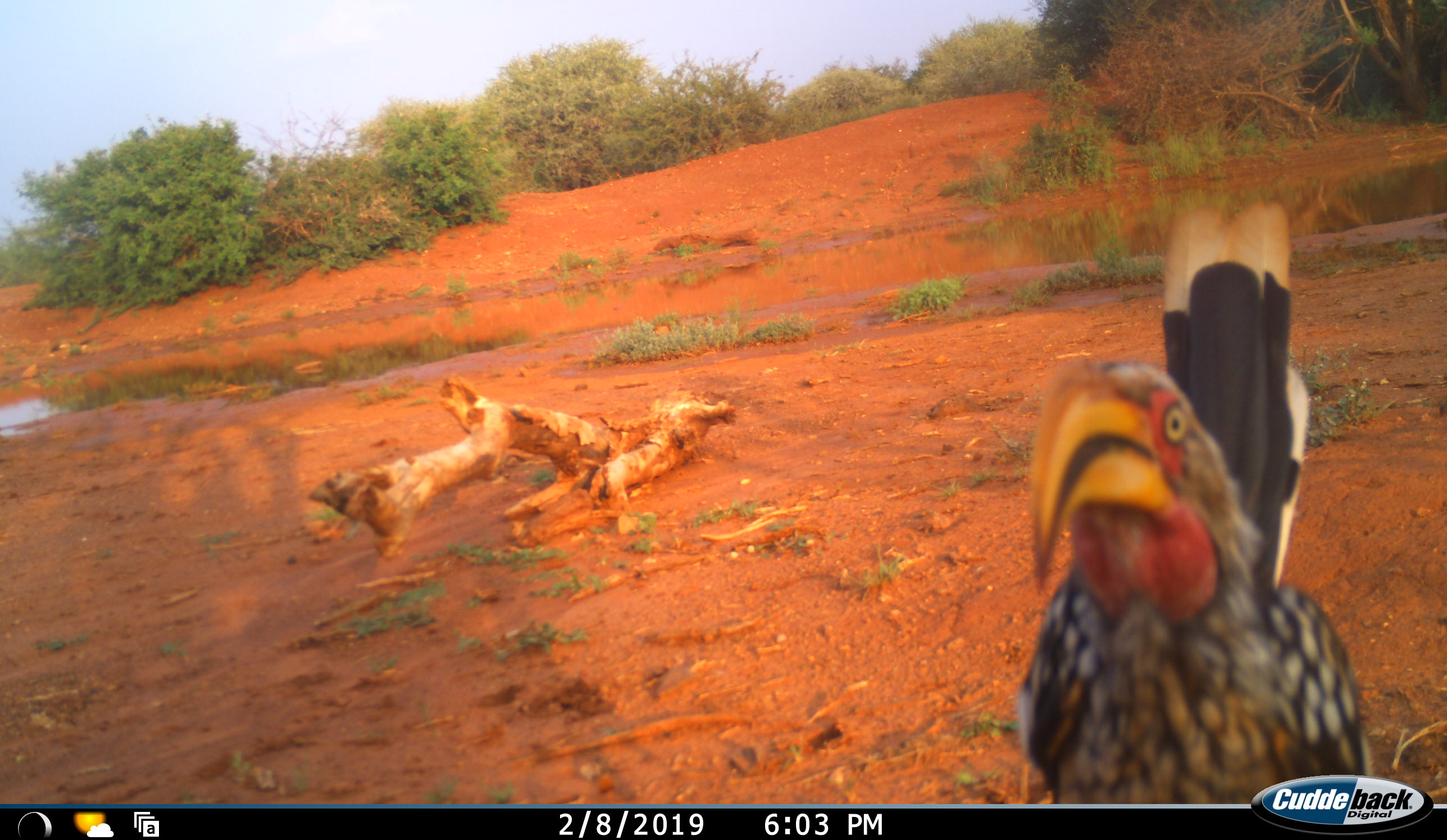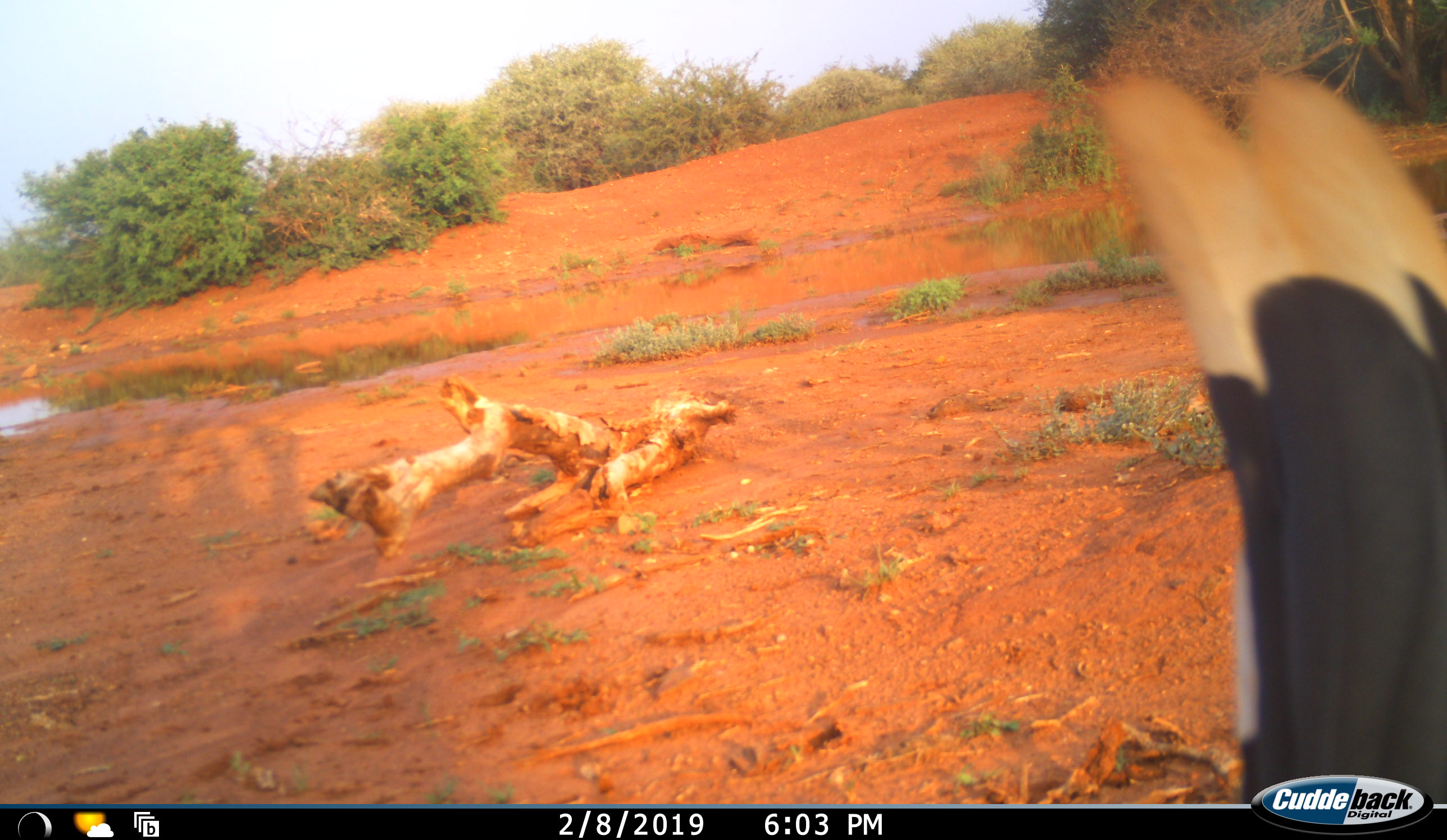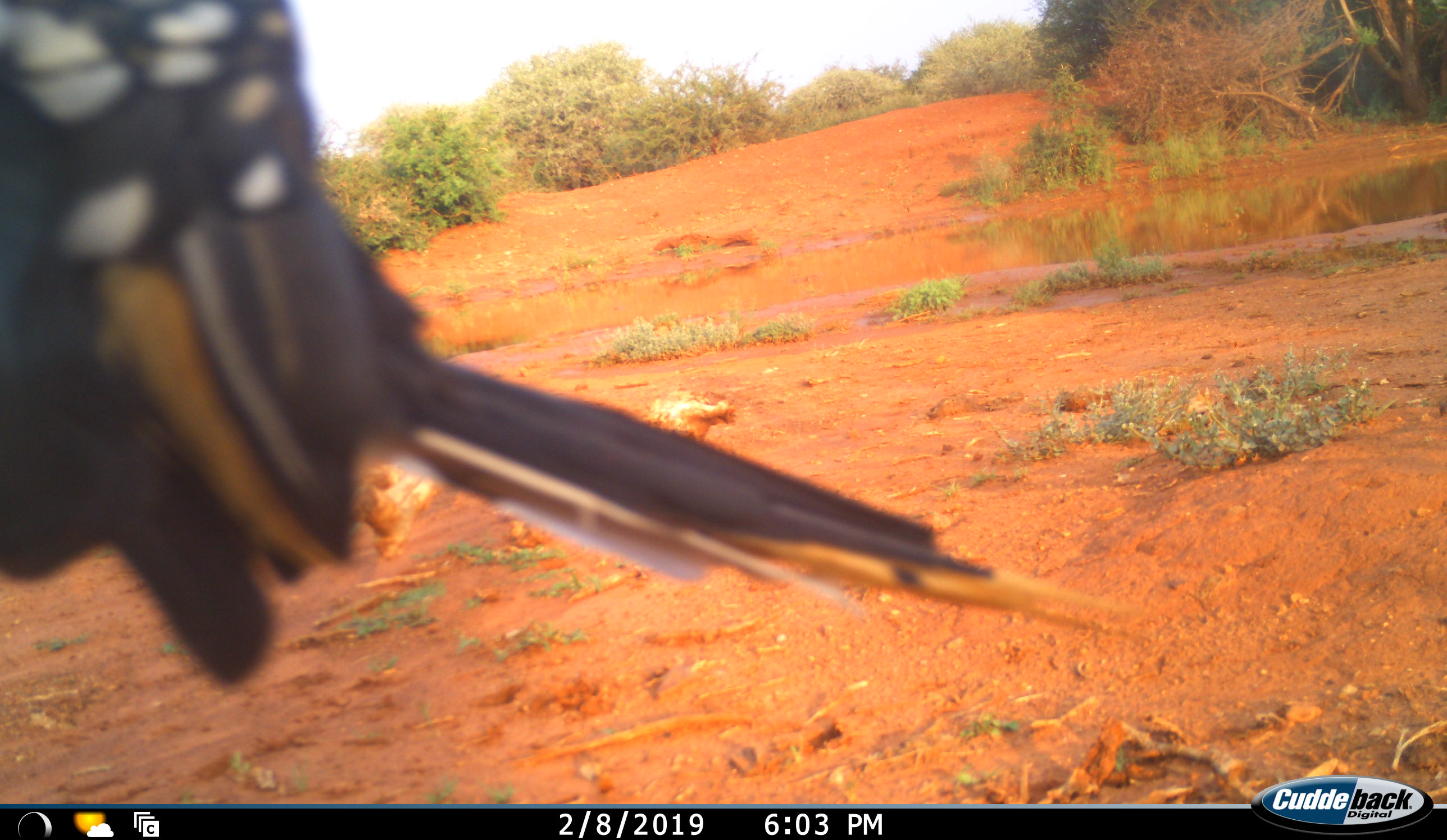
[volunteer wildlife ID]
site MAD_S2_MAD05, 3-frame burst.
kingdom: Animalia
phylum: Chordata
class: Aves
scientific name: Aves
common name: bird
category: birdother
Birdother (bird) (Aves), count 1. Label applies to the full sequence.